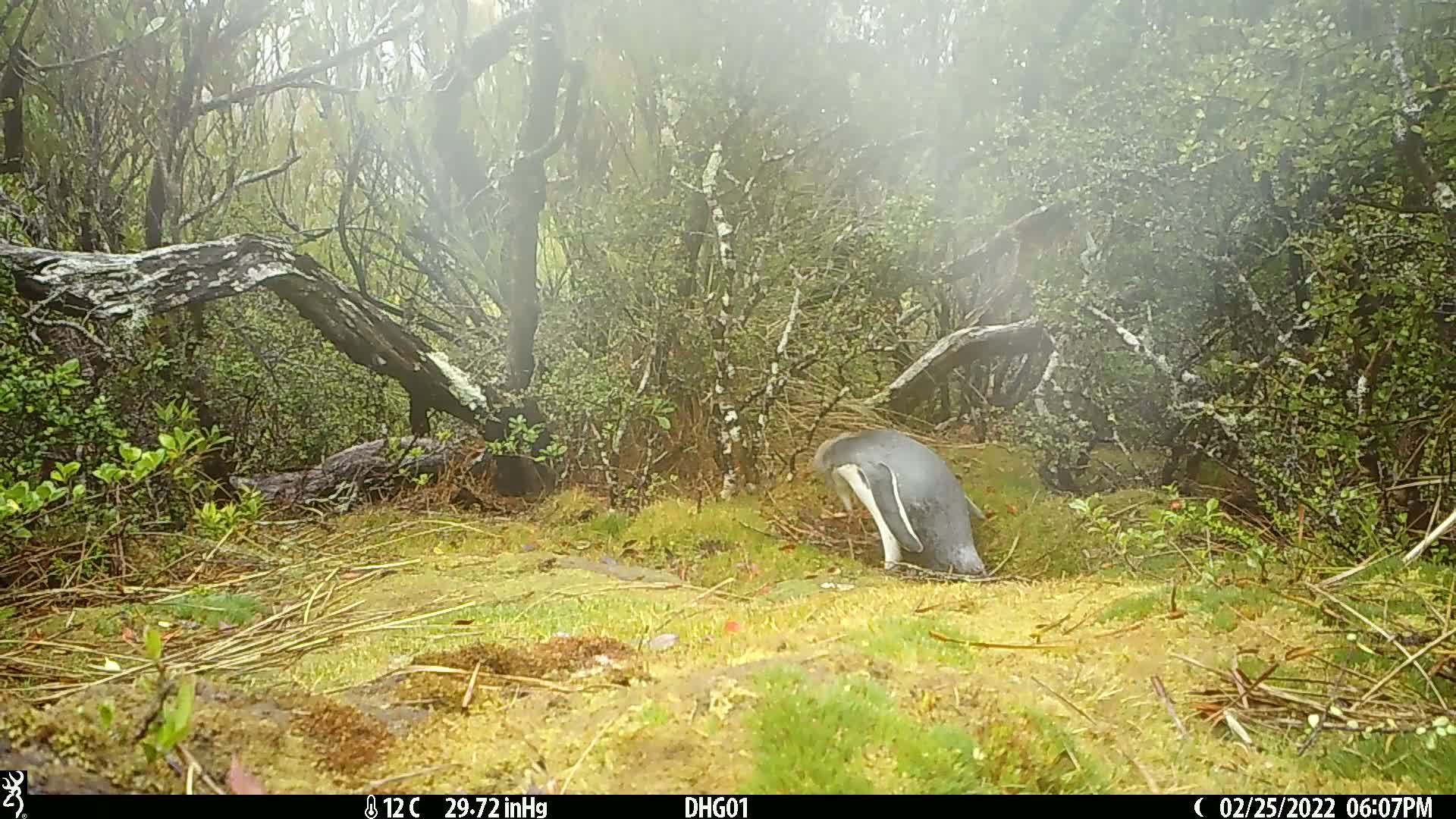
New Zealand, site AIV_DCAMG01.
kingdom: Animalia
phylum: Chordata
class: Aves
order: Sphenisciformes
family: Spheniscidae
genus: Megadyptes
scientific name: Megadyptes antipodes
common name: yellow-eyed penguin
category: yellow eyed penguin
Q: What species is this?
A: Yellow eyed penguin (yellow-eyed penguin) (Megadyptes antipodes).